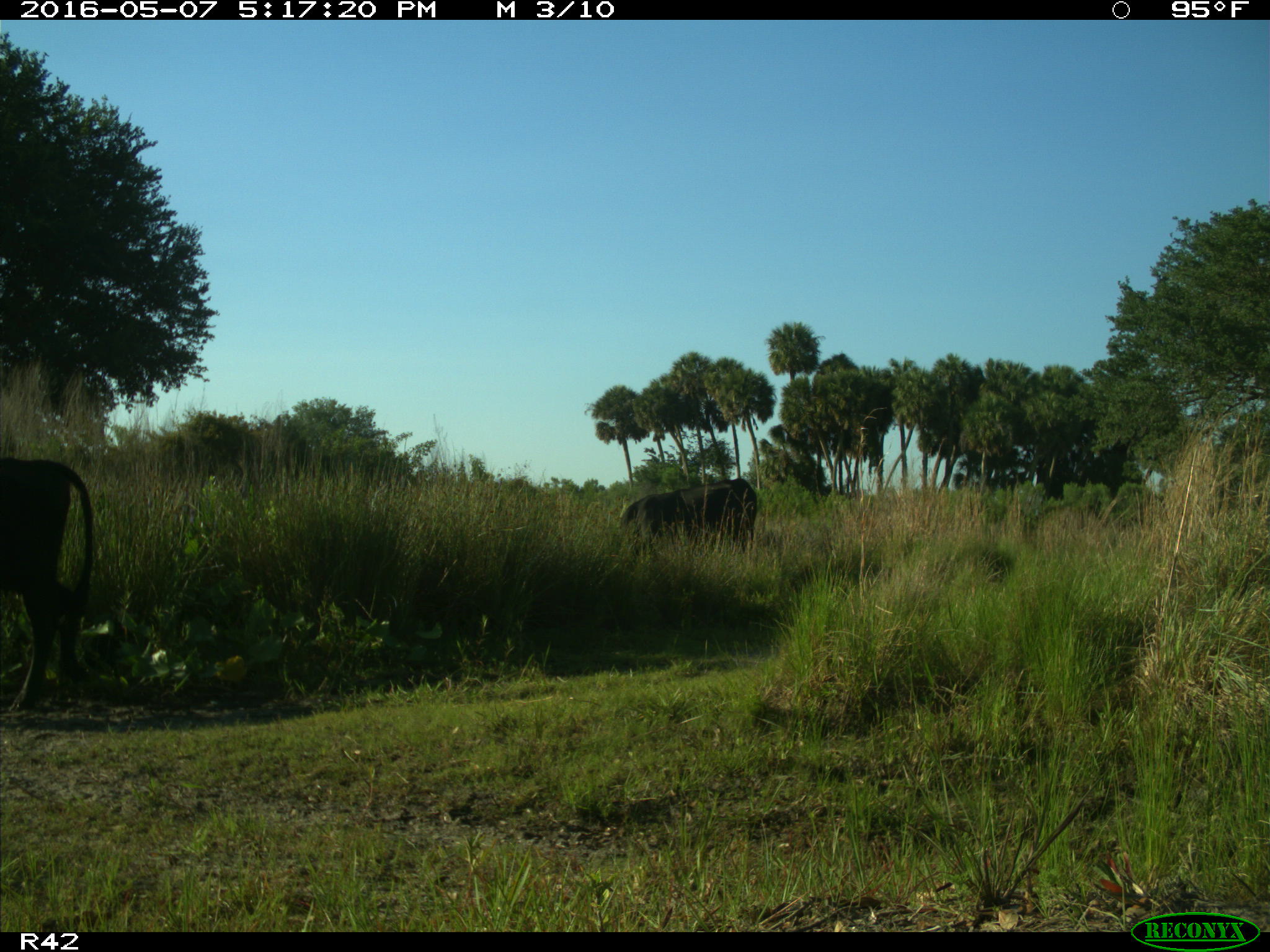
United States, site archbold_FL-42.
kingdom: Animalia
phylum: Chordata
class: Mammalia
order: Artiodactyla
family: Bovidae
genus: Bos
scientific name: Bos taurus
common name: domestic cow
Bos taurus (domestic cow).